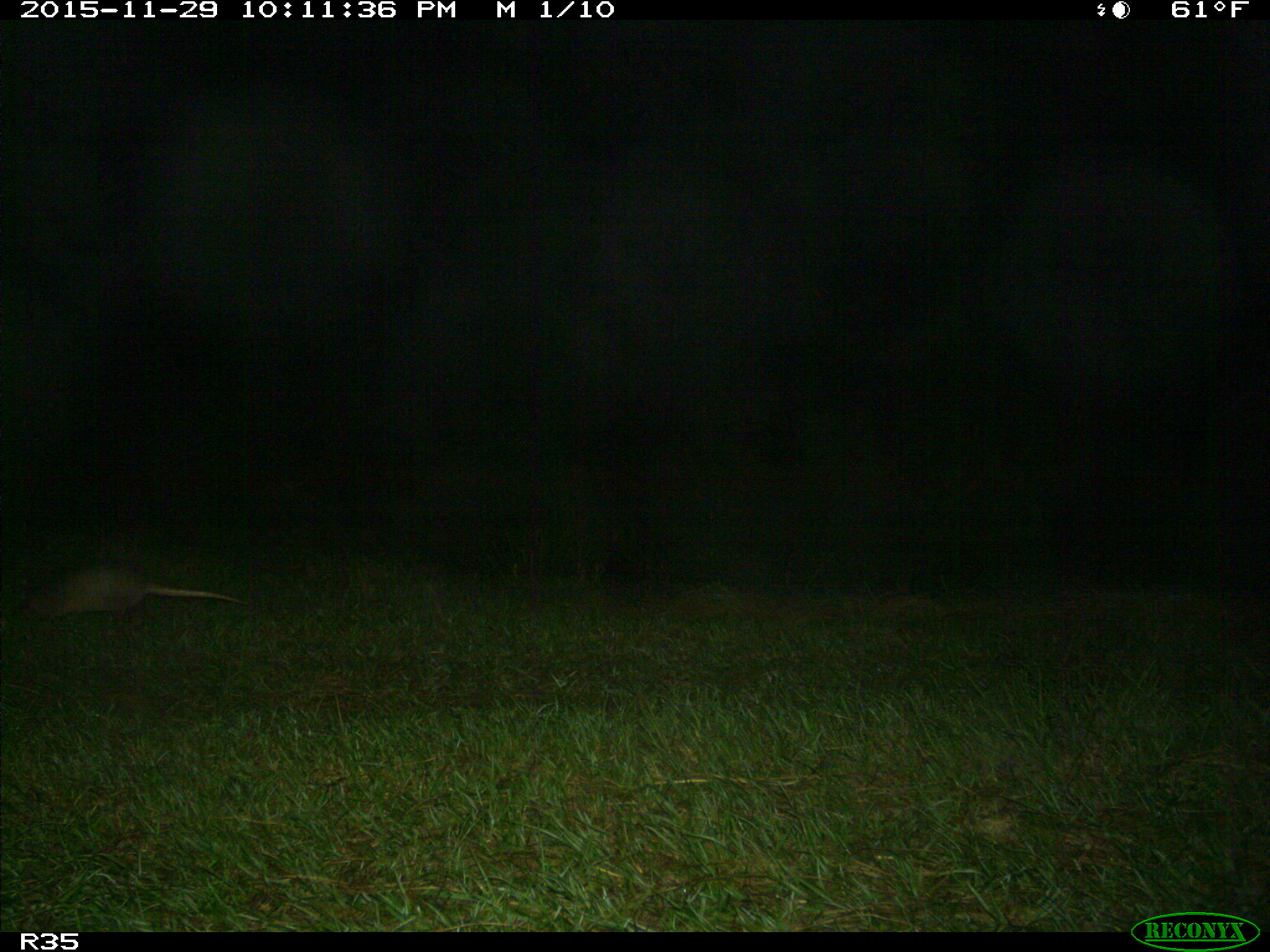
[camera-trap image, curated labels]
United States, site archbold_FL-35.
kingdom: Animalia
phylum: Chordata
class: Mammalia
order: Cingulata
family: Dasypodidae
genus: Dasypus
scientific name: Dasypus novemcinctus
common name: nine-banded armadillo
Dasypus novemcinctus (nine-banded armadillo).